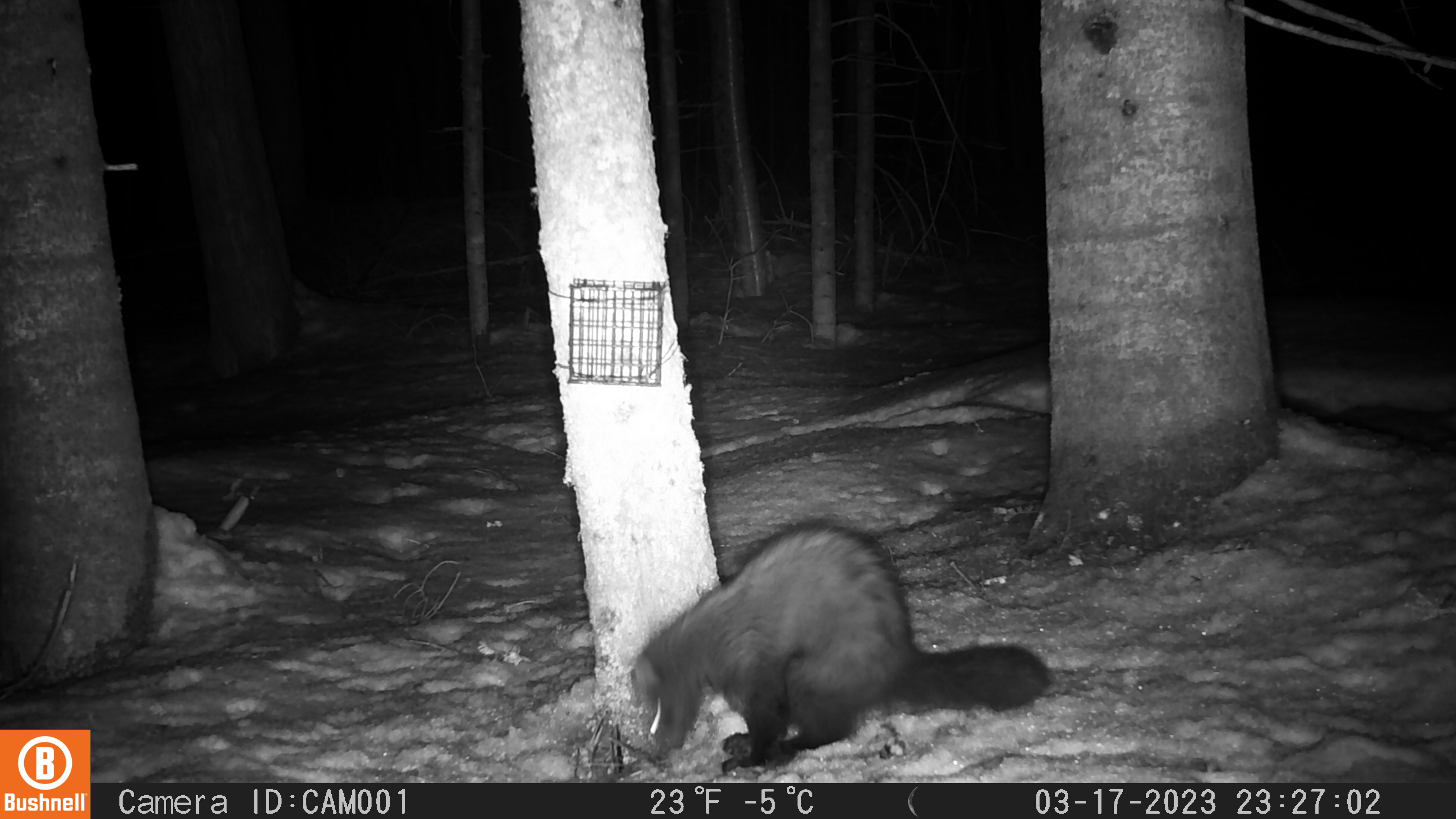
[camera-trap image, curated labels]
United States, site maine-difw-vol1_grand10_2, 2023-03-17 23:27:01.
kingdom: Animalia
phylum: Chordata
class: Mammalia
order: Carnivora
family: Mustelidae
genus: Pekania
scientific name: Pekania pennanti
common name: fisher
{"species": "fisher (Pekania pennanti)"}